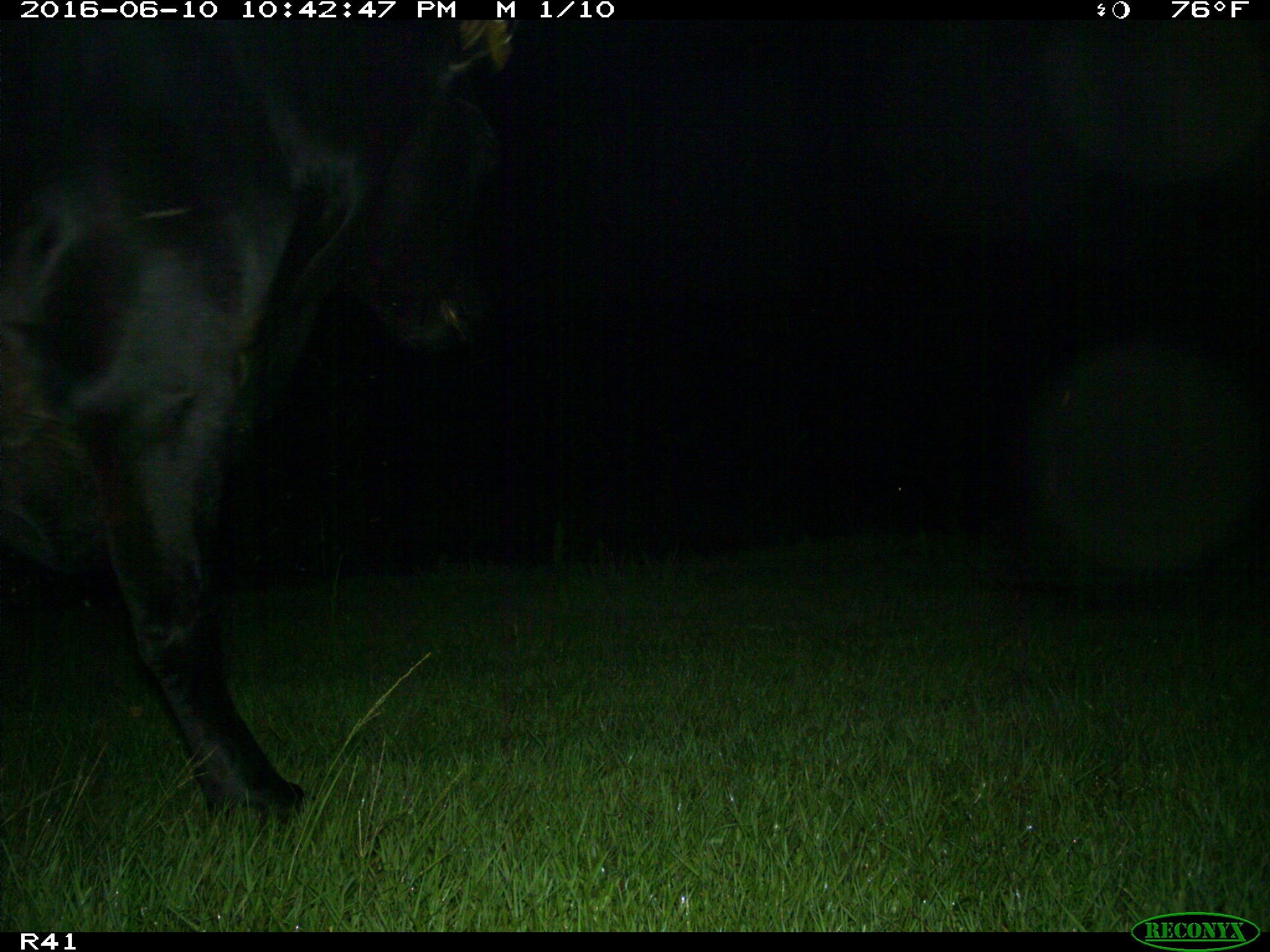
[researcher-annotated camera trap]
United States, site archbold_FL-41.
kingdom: Animalia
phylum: Chordata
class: Mammalia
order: Artiodactyla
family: Bovidae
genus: Bos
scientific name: Bos taurus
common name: domestic cow